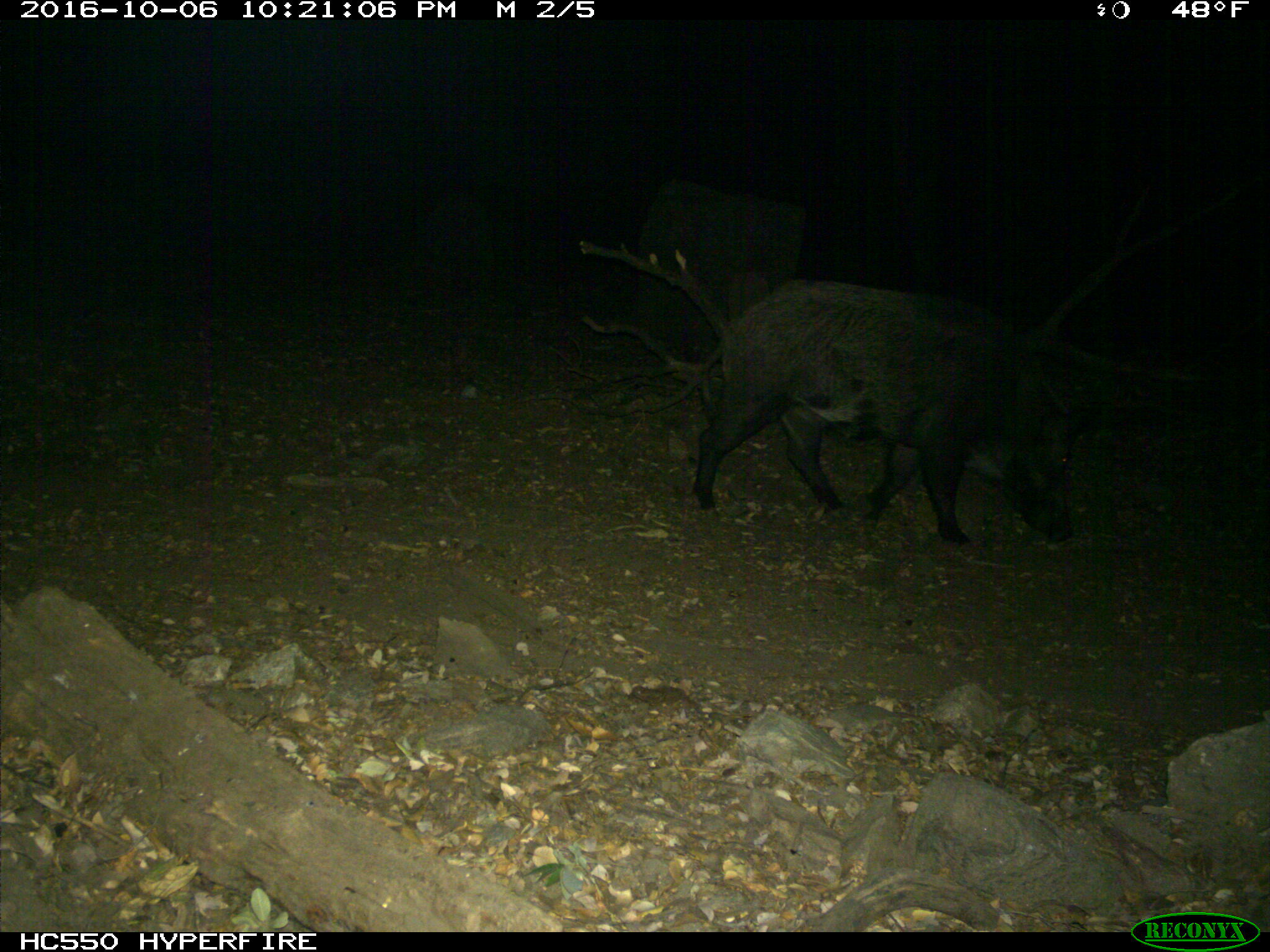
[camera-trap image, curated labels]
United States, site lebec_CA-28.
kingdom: Animalia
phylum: Chordata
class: Mammalia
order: Artiodactyla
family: Suidae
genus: Sus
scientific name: Sus scrofa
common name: wild boar